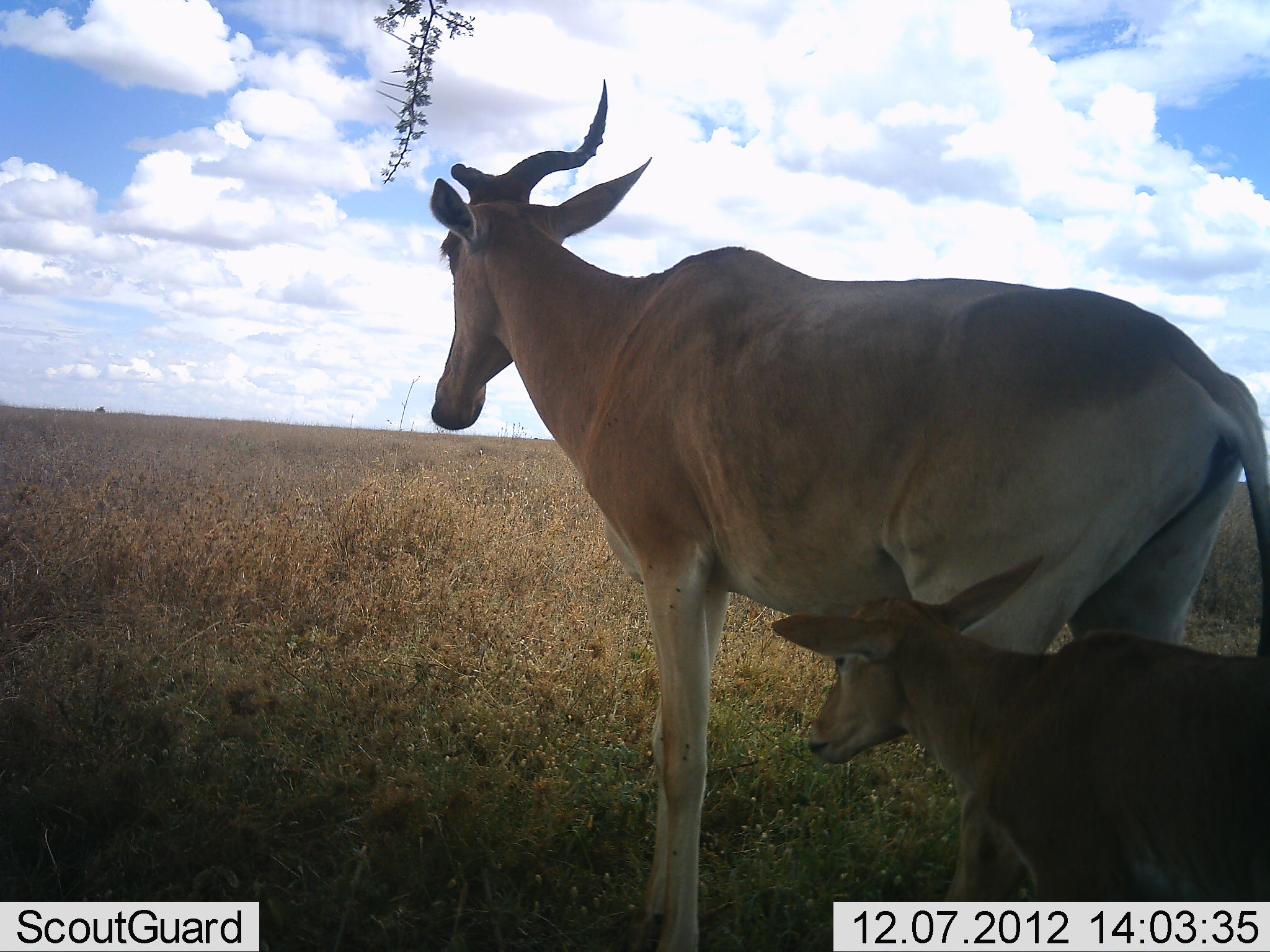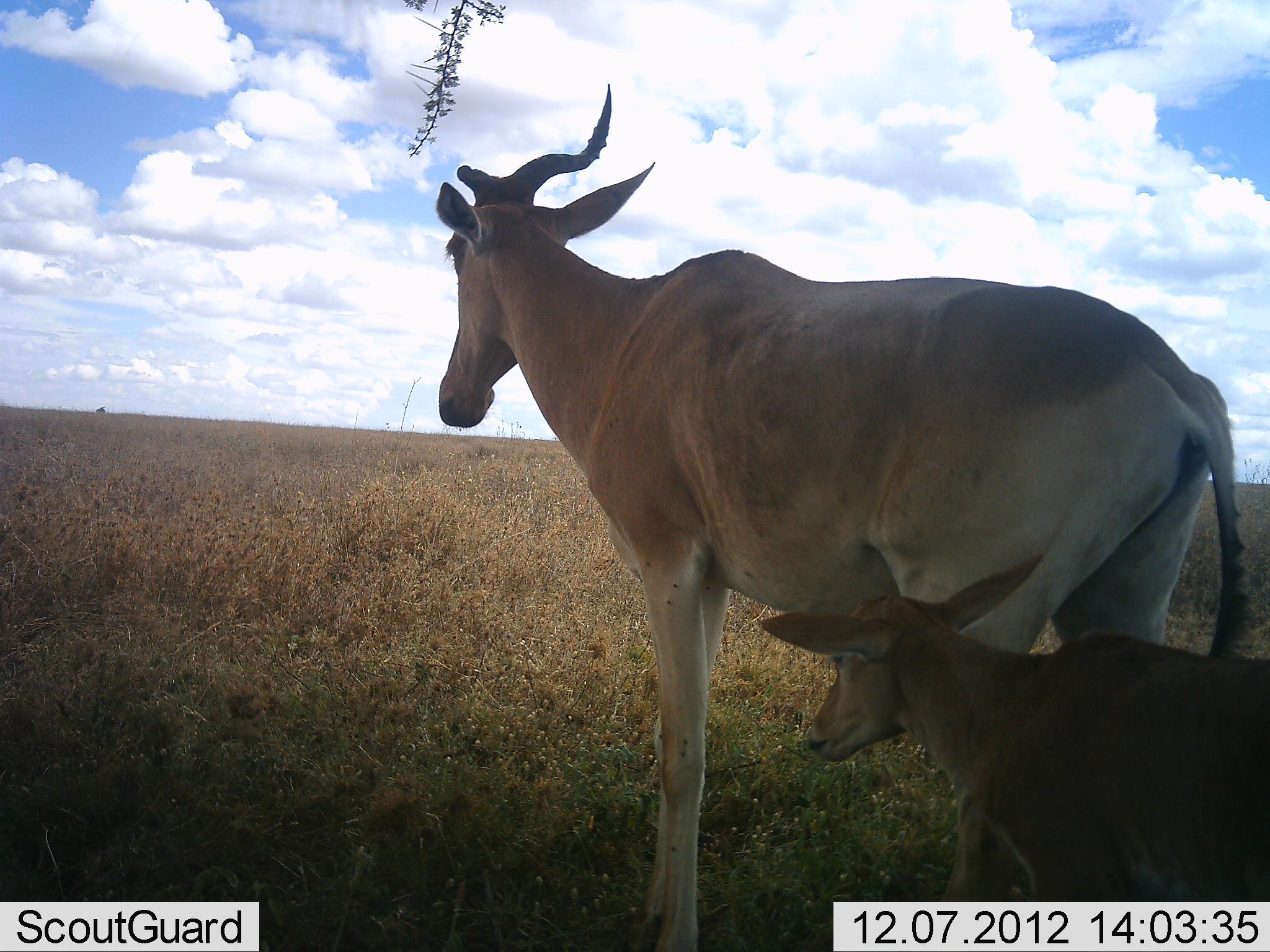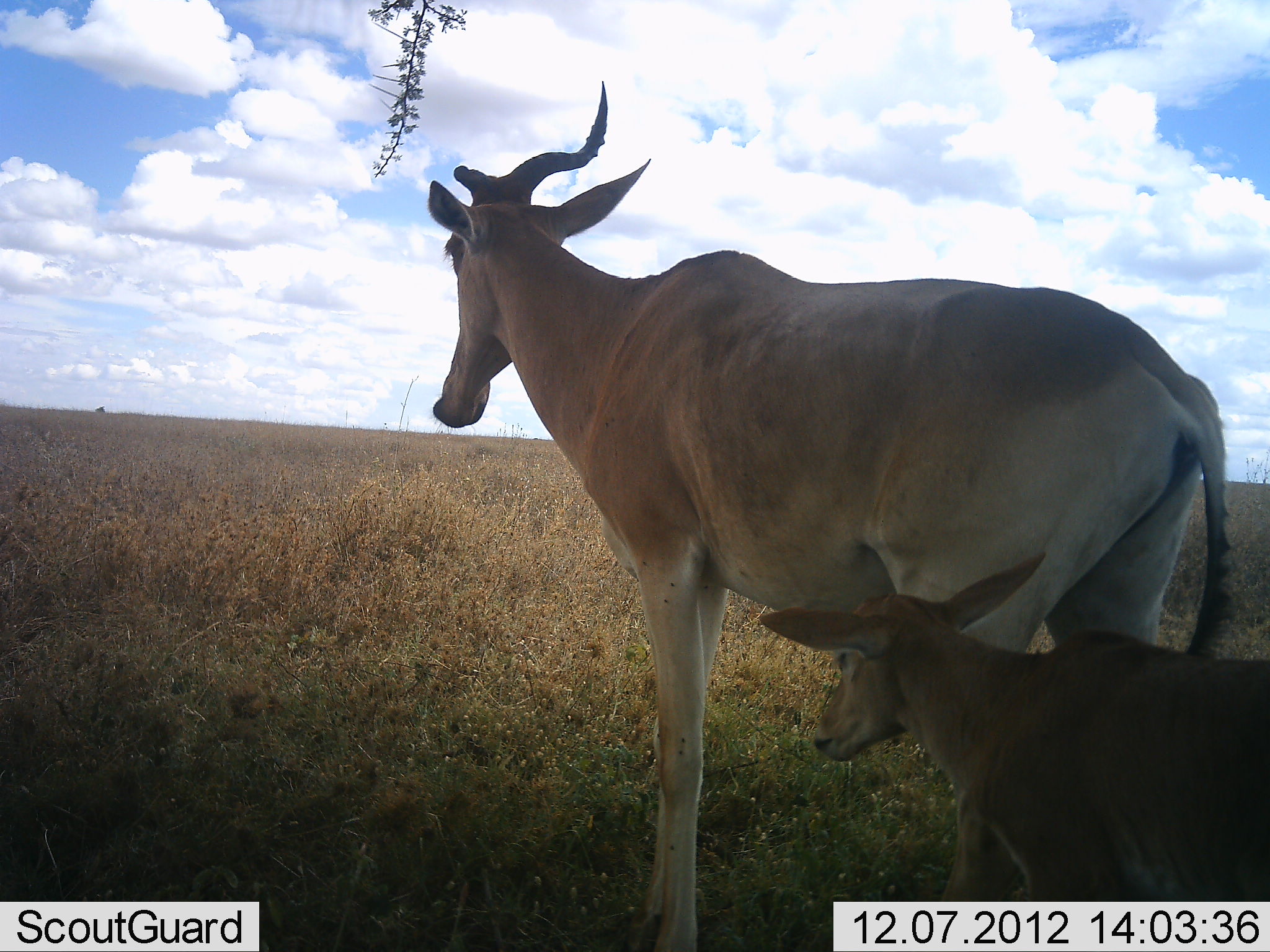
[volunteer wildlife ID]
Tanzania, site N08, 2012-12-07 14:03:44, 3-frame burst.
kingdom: Animalia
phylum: Chordata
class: Mammalia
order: Artiodactyla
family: Bovidae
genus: Alcelaphus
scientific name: Alcelaphus buselaphus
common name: hartebeest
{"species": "hartebeest (Alcelaphus buselaphus)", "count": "2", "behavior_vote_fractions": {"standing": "100%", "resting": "10%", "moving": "0%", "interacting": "0%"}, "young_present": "100%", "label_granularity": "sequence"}